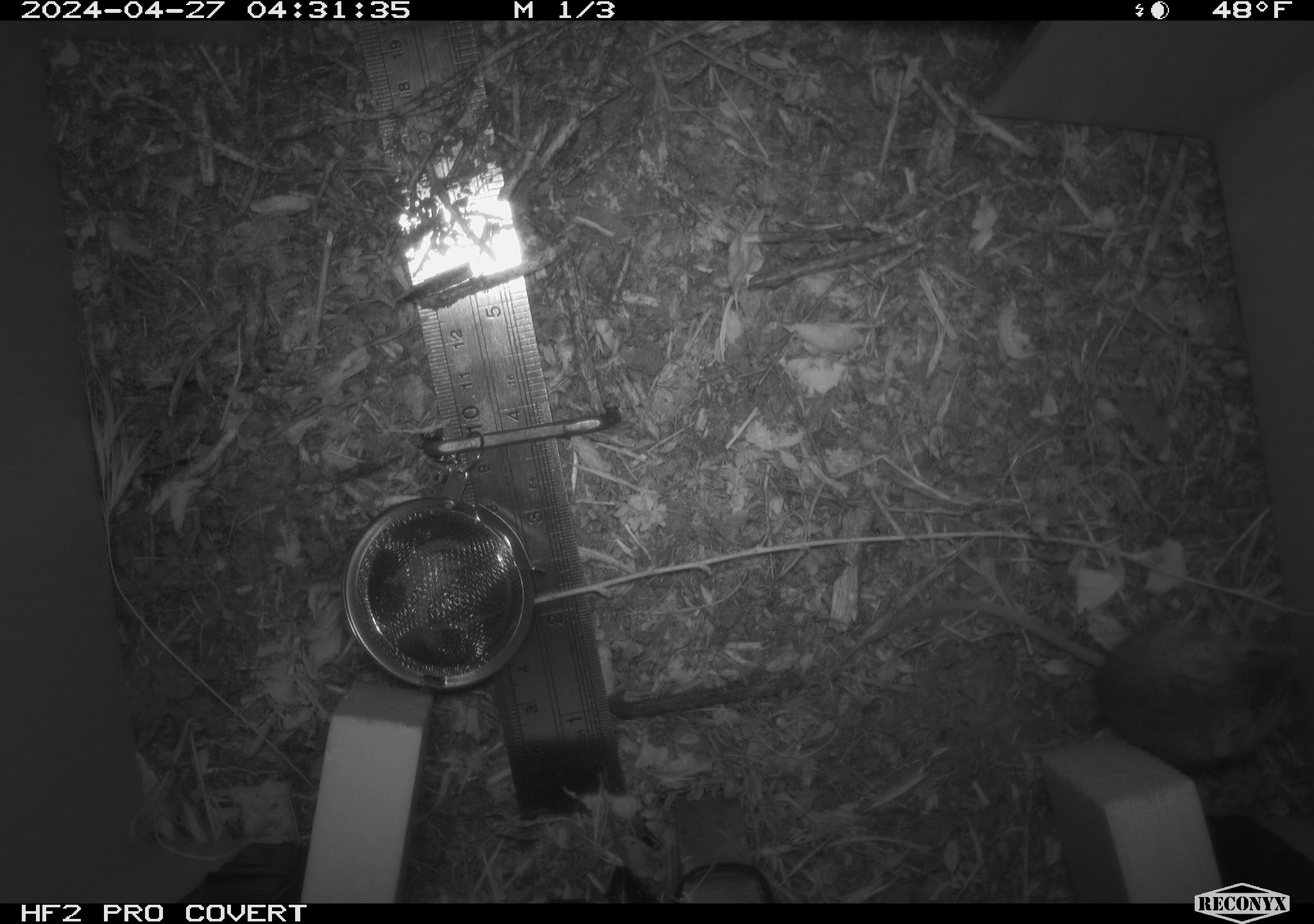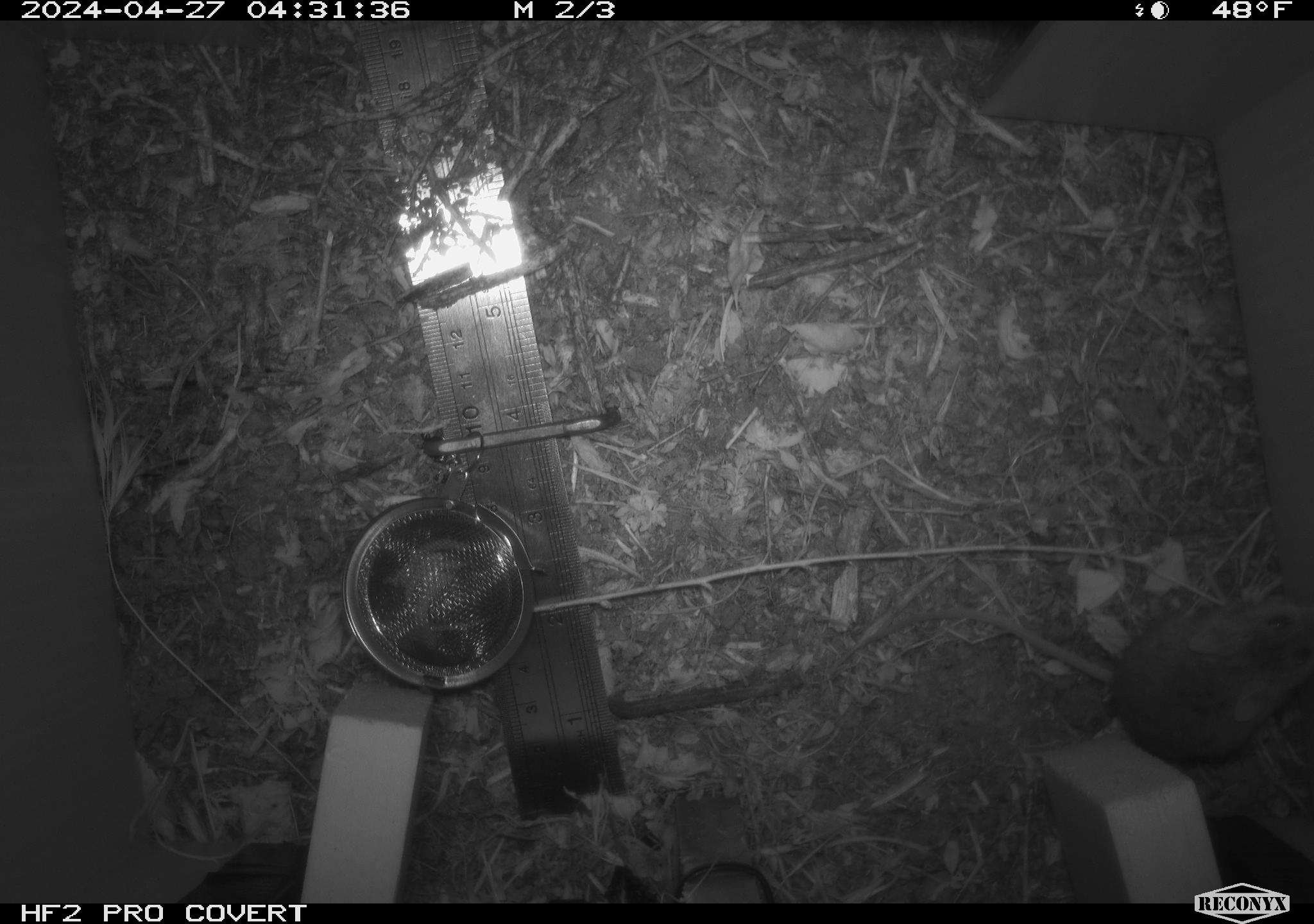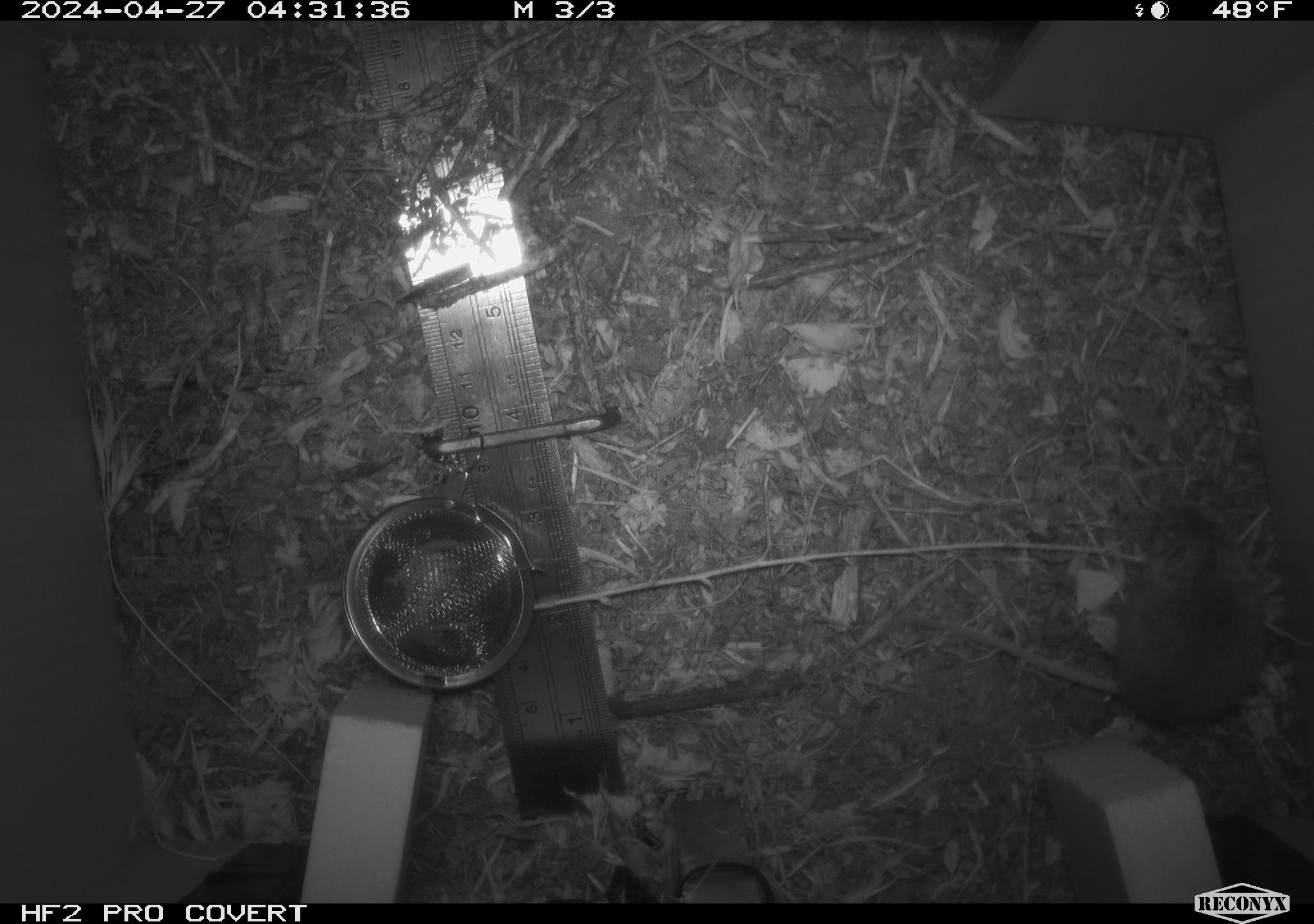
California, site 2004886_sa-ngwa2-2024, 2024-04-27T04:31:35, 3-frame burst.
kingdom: Animalia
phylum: Chordata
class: Mammalia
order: Rodentia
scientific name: Rodentia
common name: mouse species